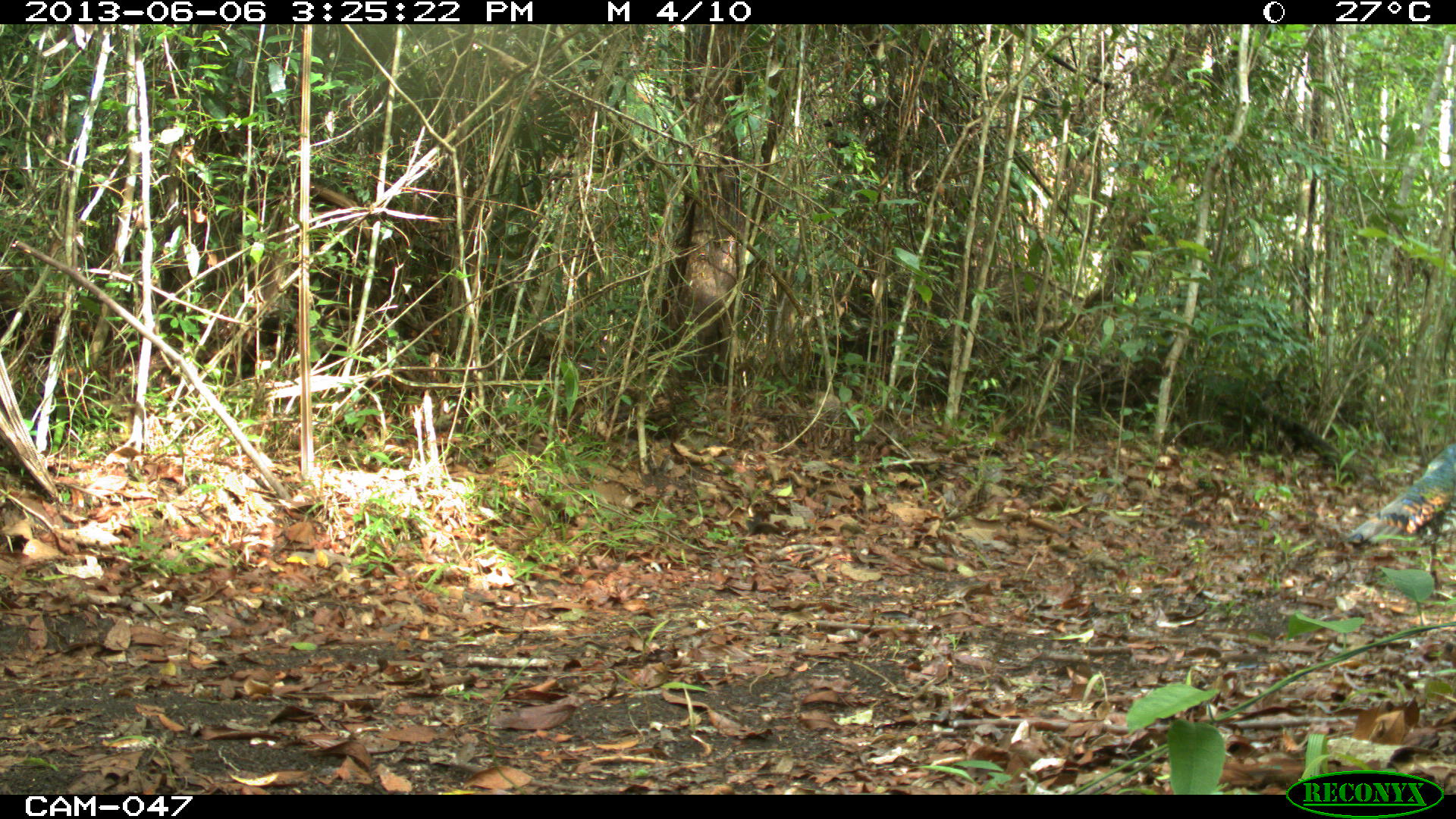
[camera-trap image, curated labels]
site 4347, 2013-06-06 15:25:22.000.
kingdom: Animalia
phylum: Chordata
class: Aves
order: Galliformes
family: Phasianidae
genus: Meleagris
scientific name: Meleagris ocellata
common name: ocellated turkey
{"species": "Meleagris ocellata (ocellated turkey)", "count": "1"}